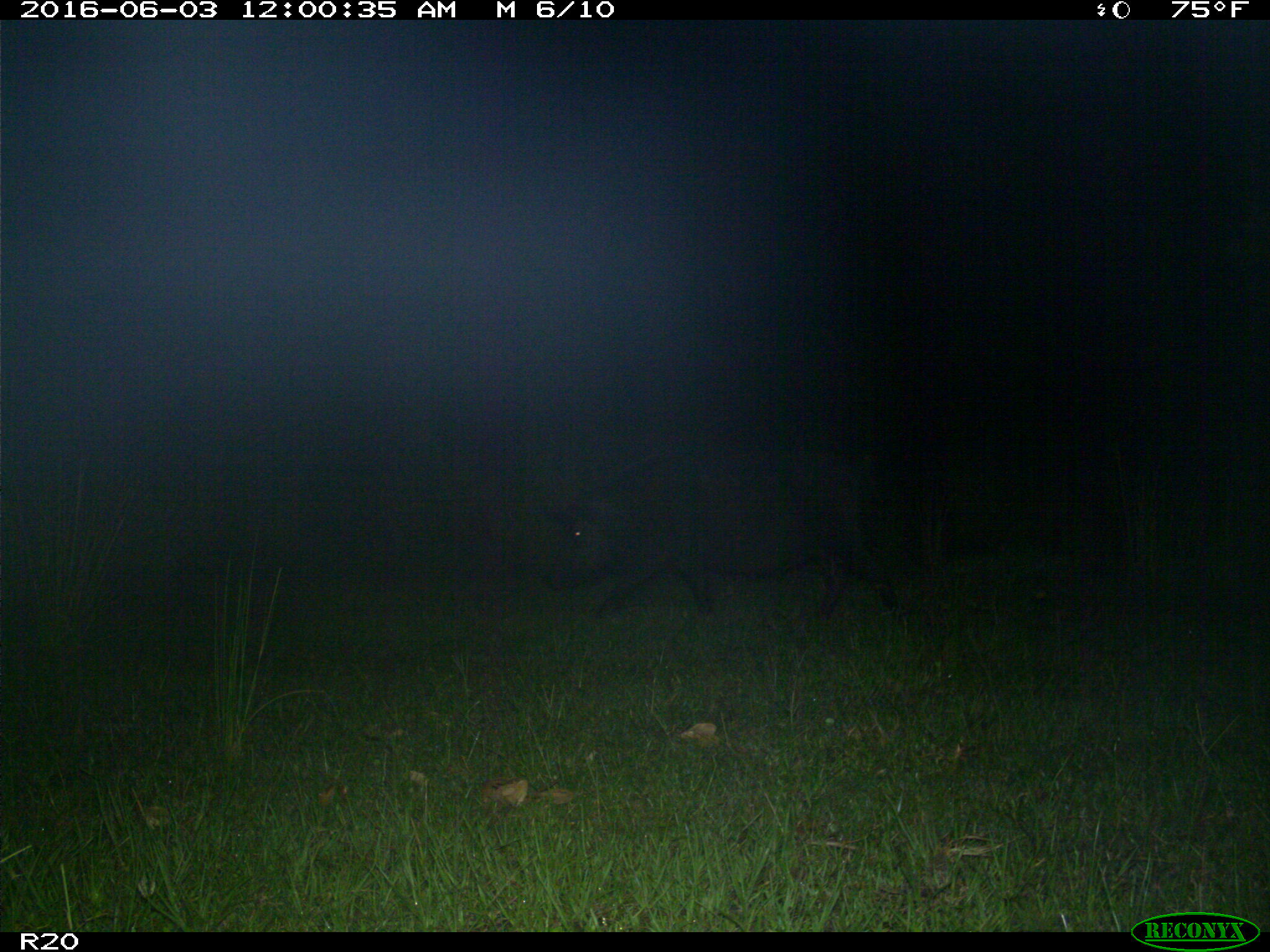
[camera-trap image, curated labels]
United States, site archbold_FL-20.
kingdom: Animalia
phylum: Chordata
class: Mammalia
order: Artiodactyla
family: Suidae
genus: Sus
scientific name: Sus scrofa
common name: wild boar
Sus scrofa (wild boar).